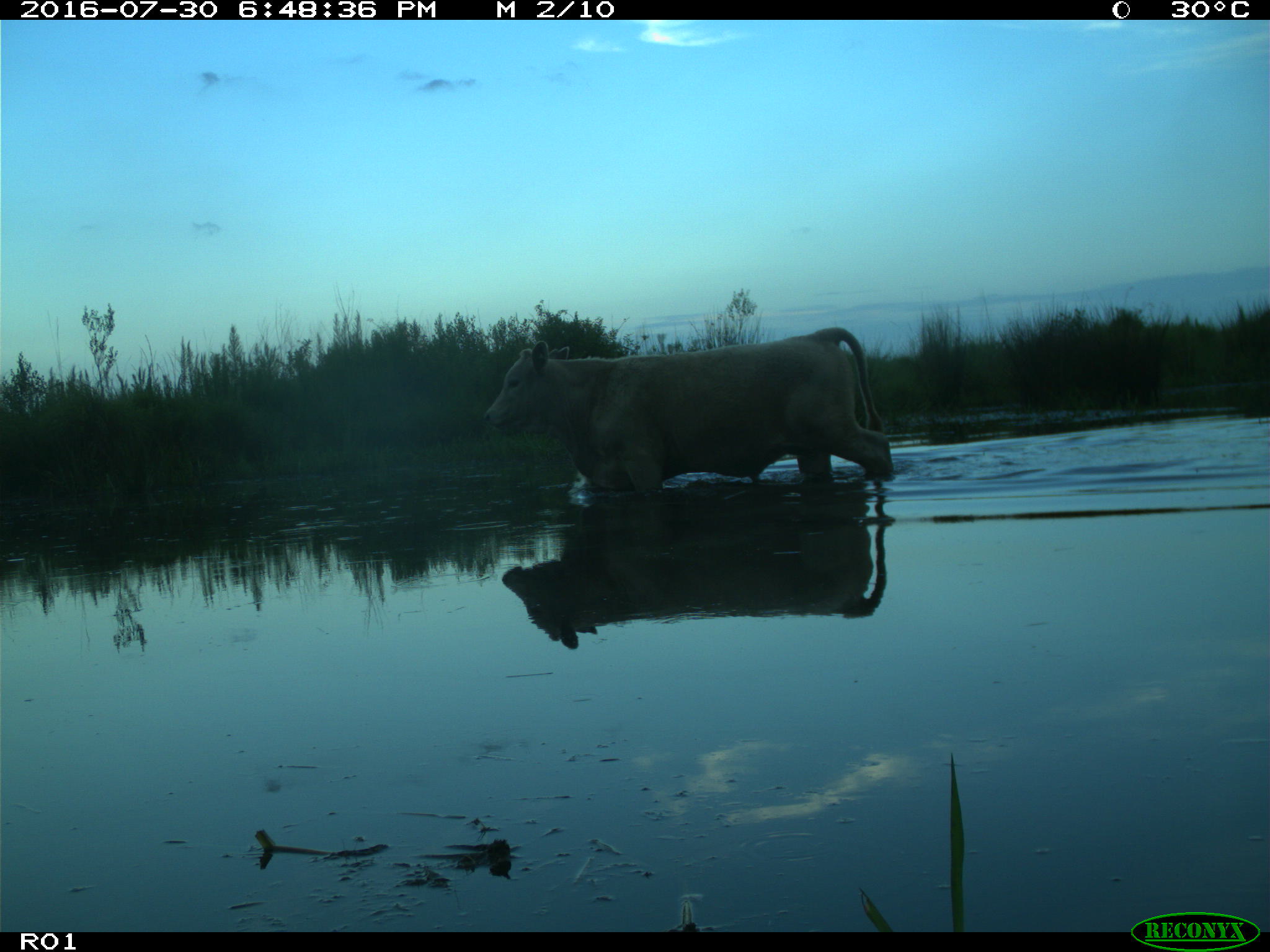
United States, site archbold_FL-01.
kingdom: Animalia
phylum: Chordata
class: Mammalia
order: Artiodactyla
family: Bovidae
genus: Bos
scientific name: Bos taurus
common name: domestic cow